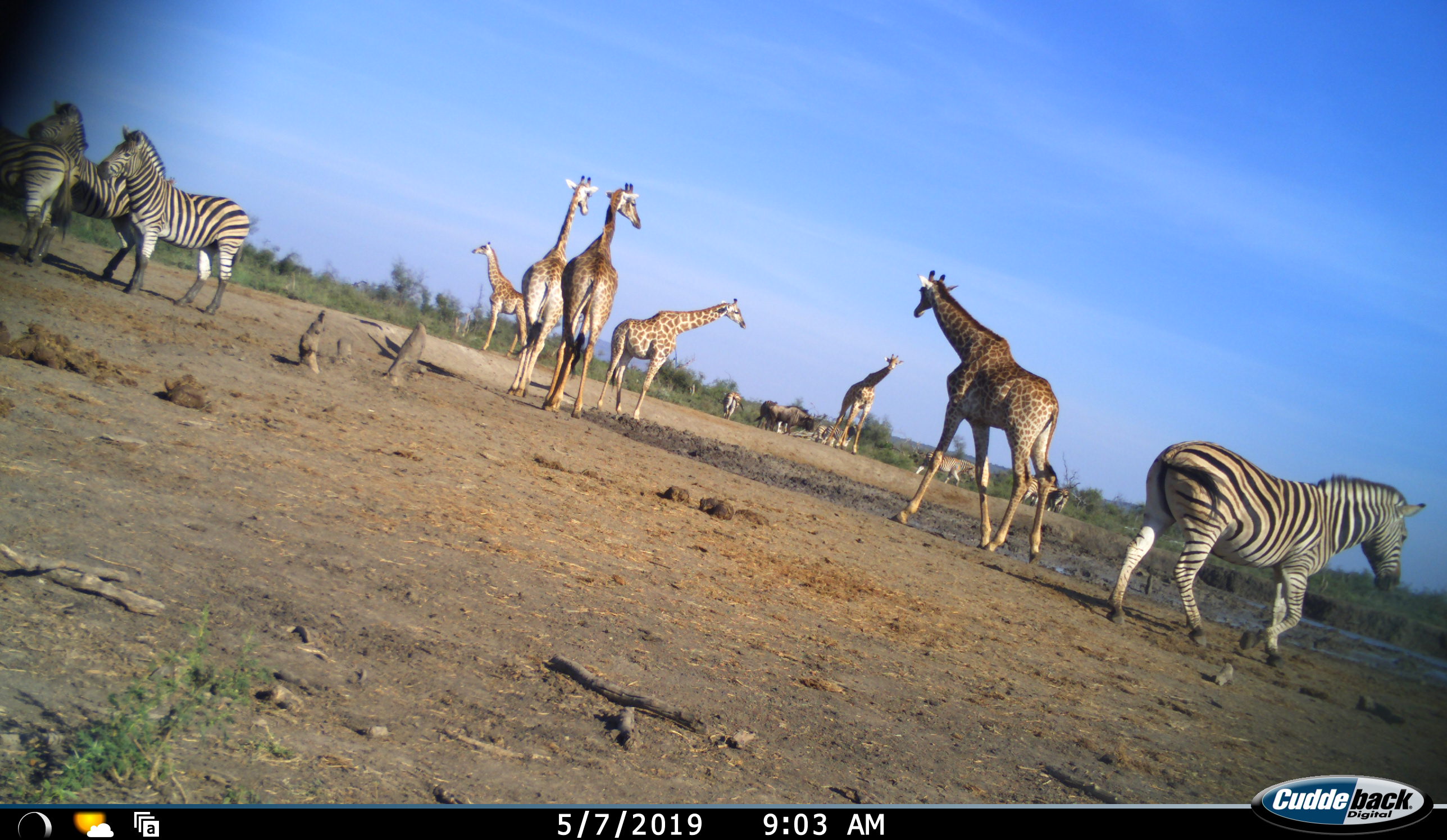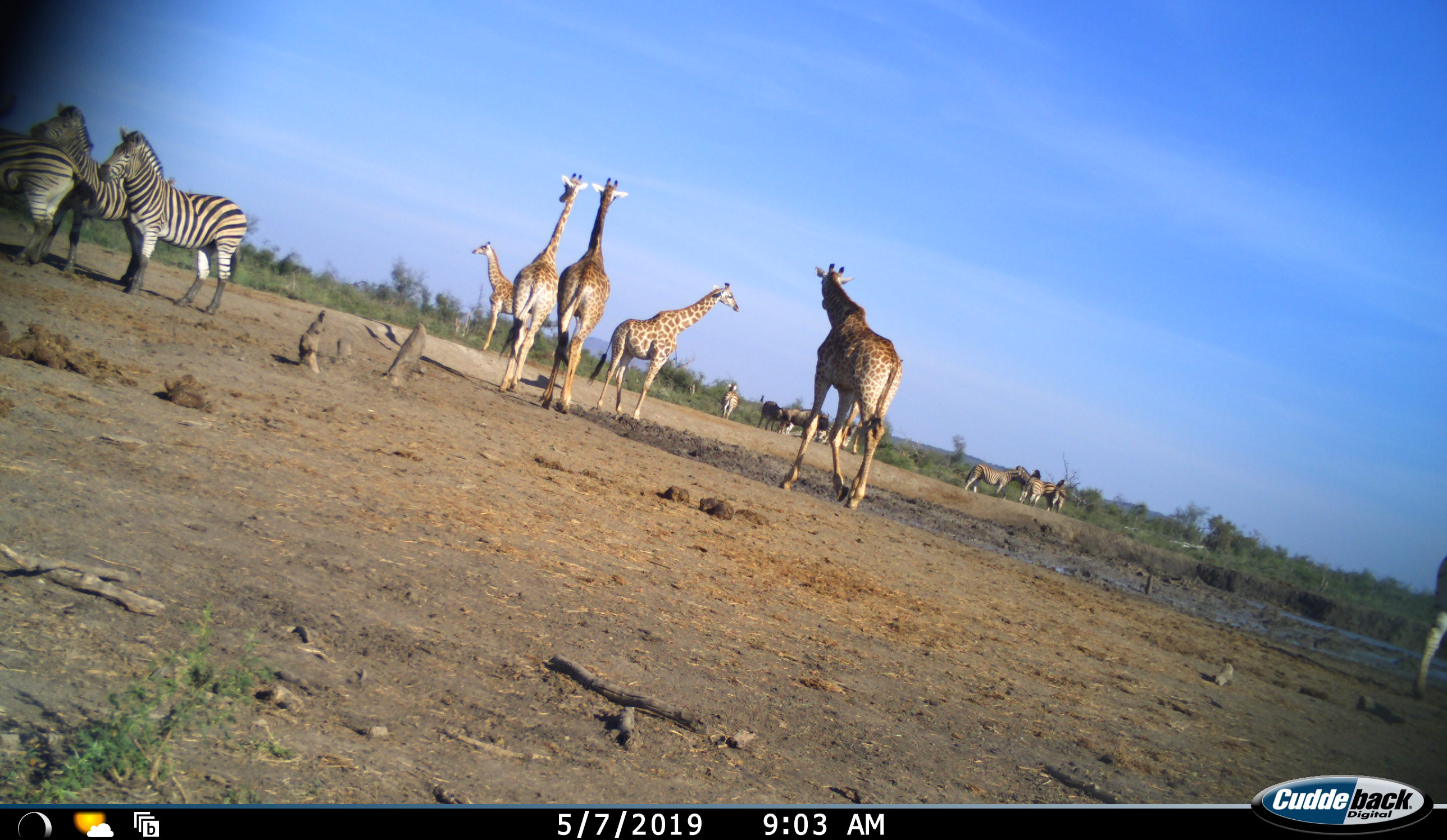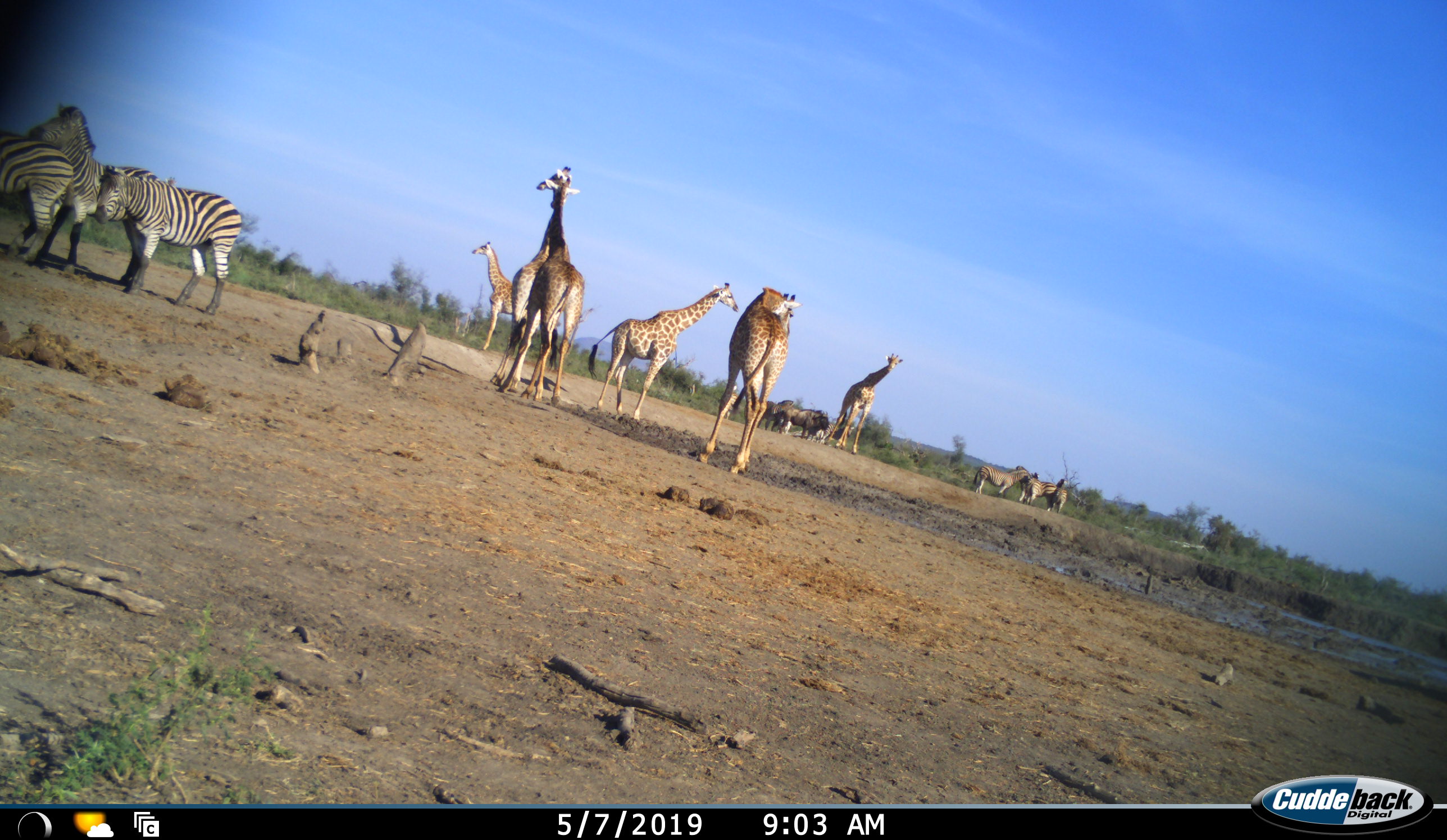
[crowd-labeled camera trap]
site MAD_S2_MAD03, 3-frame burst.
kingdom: Animalia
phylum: Chordata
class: Mammalia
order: Artiodactyla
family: Giraffidae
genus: Giraffa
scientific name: Giraffa camelopardalis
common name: giraffe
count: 6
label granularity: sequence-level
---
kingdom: Animalia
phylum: Chordata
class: Mammalia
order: Perissodactyla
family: Equidae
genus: Equus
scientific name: Equus quagga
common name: plains zebra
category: zebraplains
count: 7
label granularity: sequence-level